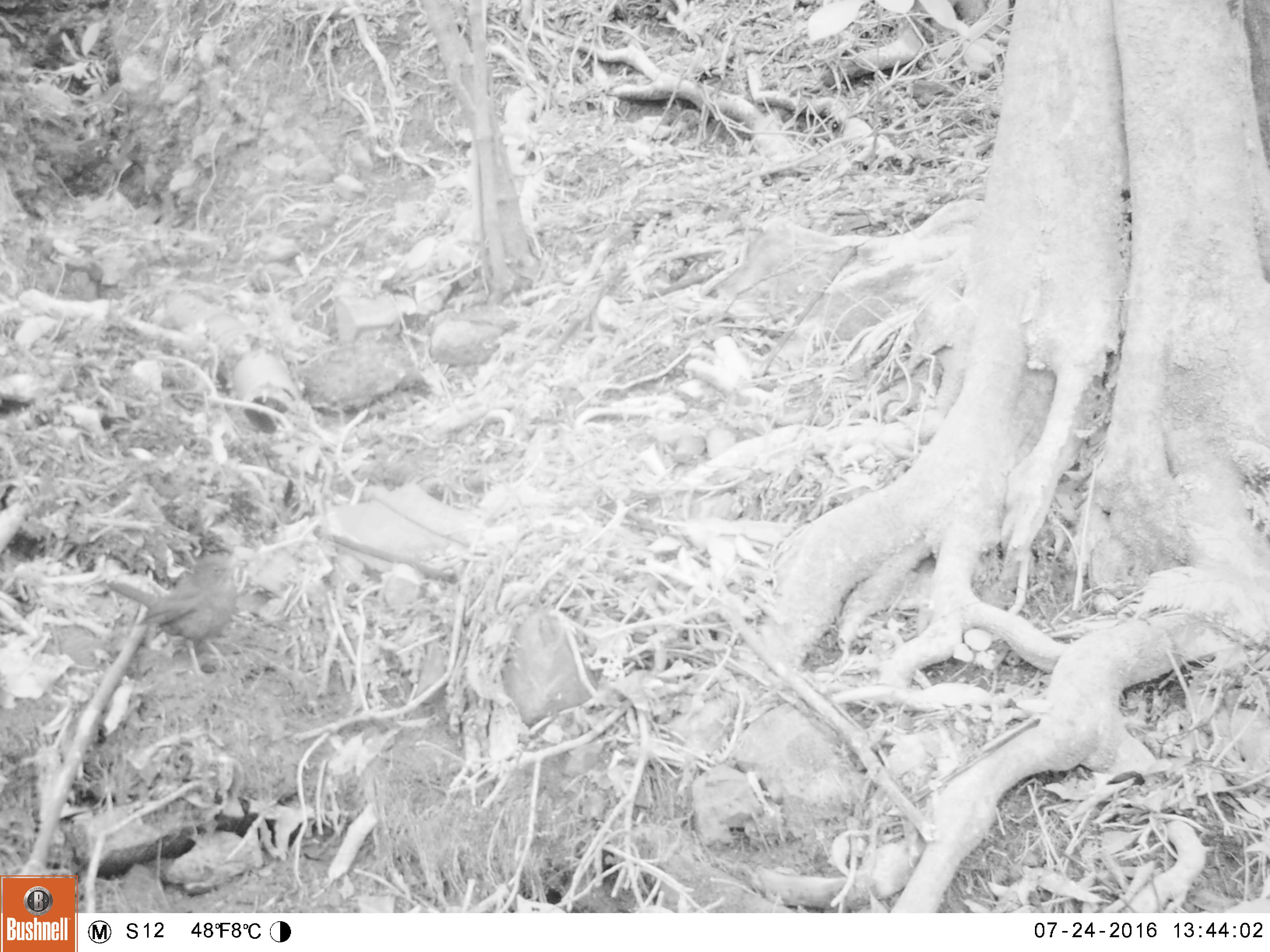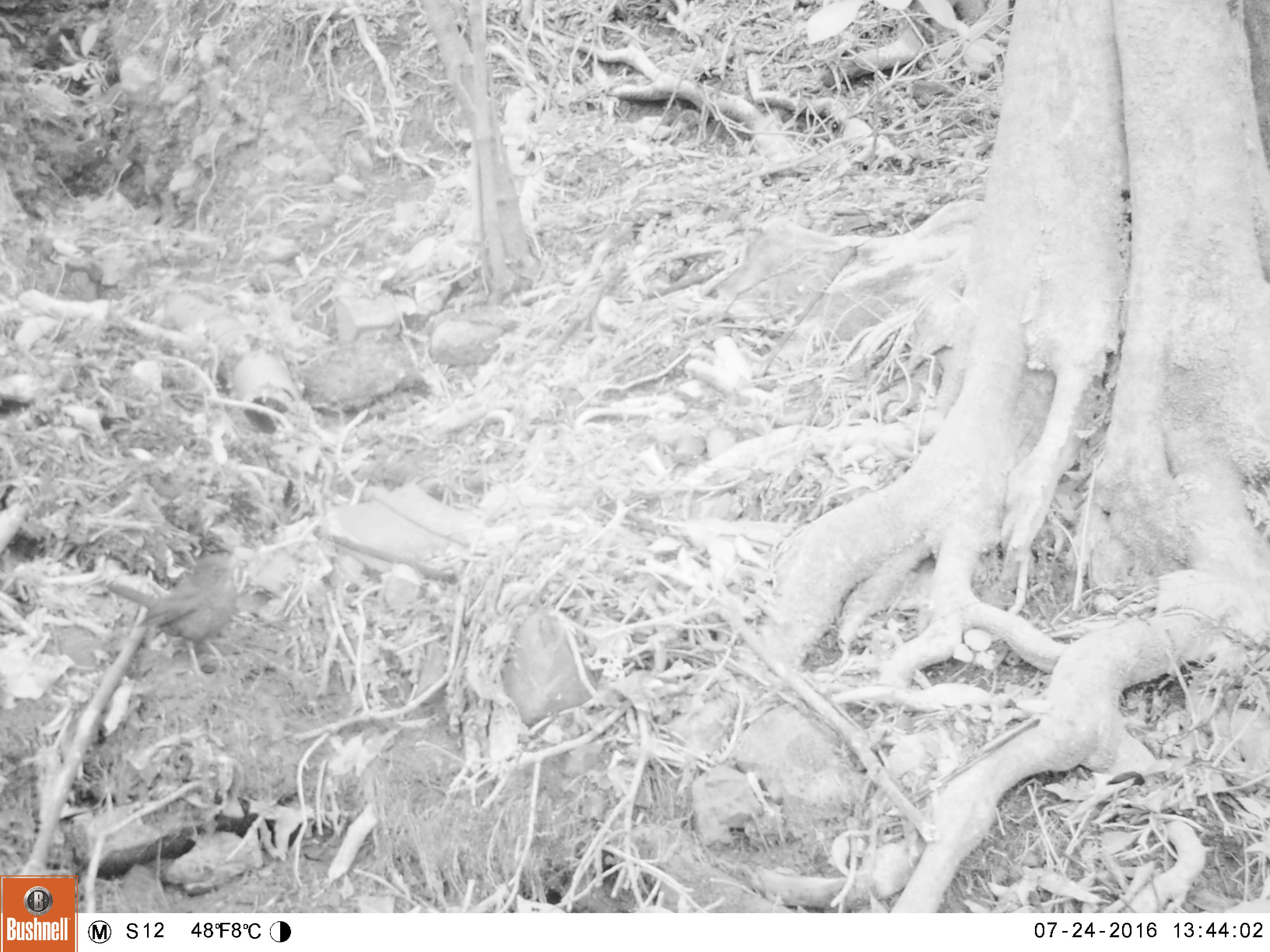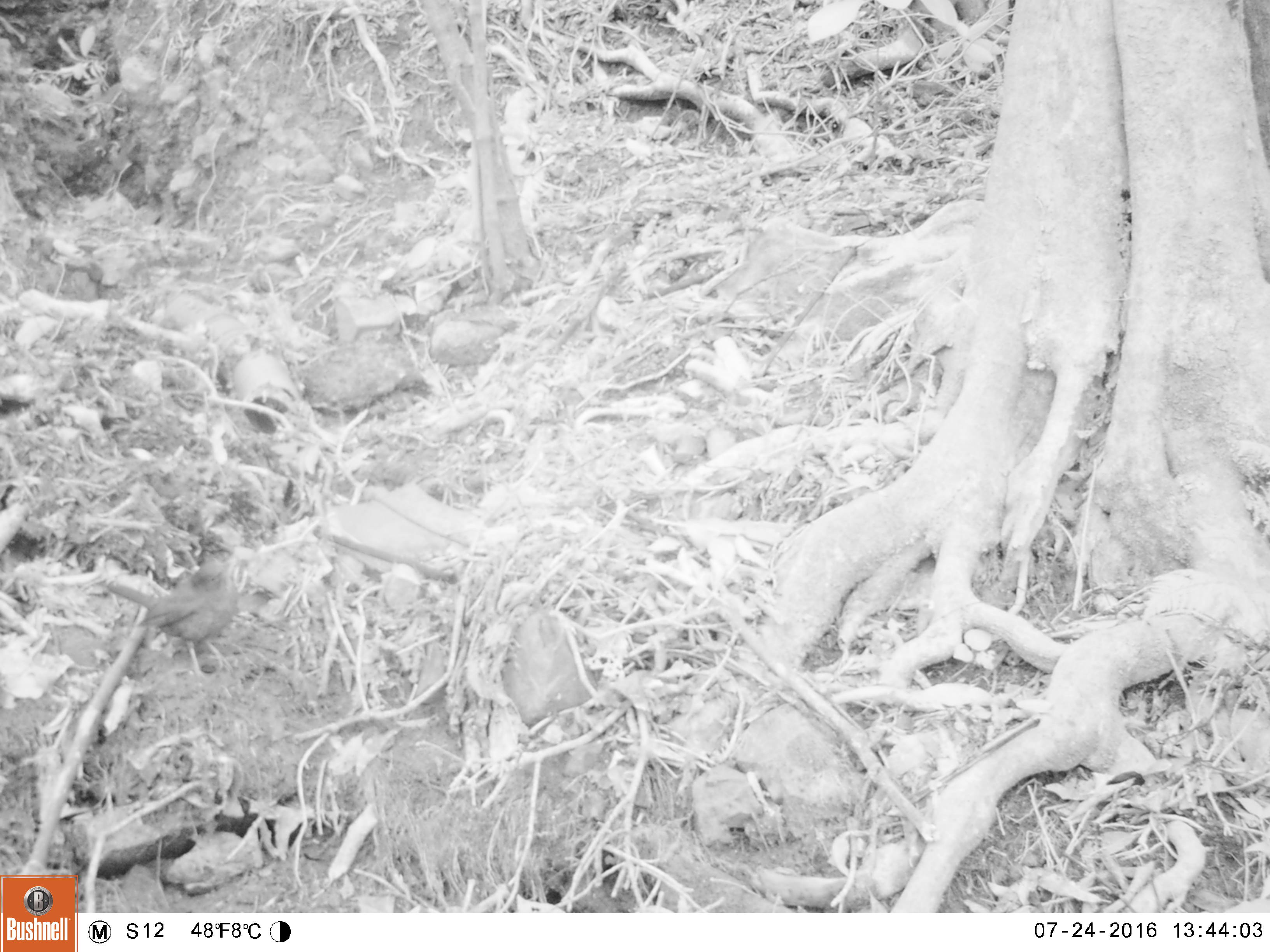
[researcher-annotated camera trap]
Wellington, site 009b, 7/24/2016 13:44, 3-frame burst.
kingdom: Animalia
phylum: Chordata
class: Aves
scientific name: Aves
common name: bird